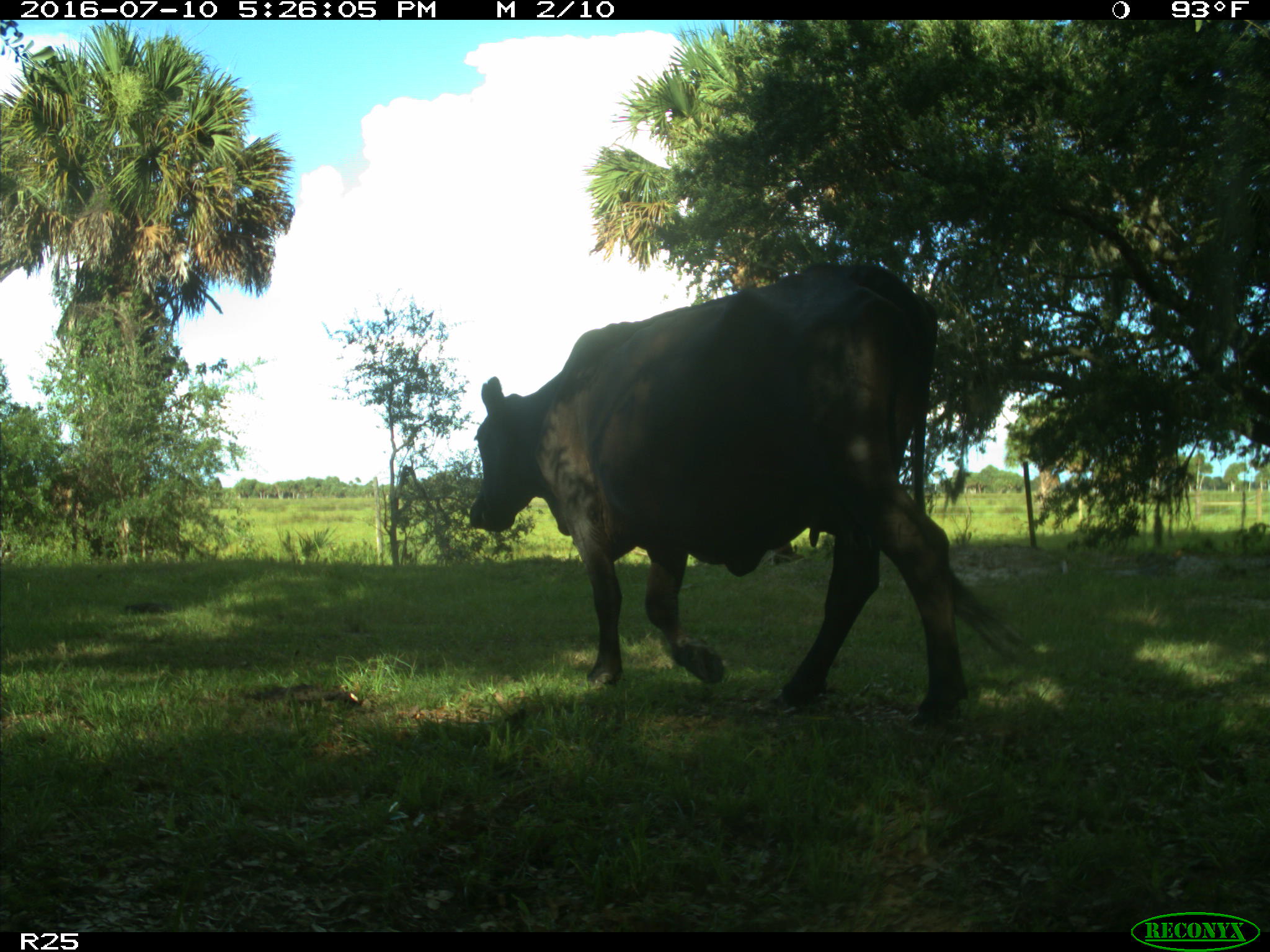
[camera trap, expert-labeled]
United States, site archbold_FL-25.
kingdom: Animalia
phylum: Chordata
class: Mammalia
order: Artiodactyla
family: Bovidae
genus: Bos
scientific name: Bos taurus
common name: domestic cow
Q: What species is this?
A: Bos taurus (domestic cow).